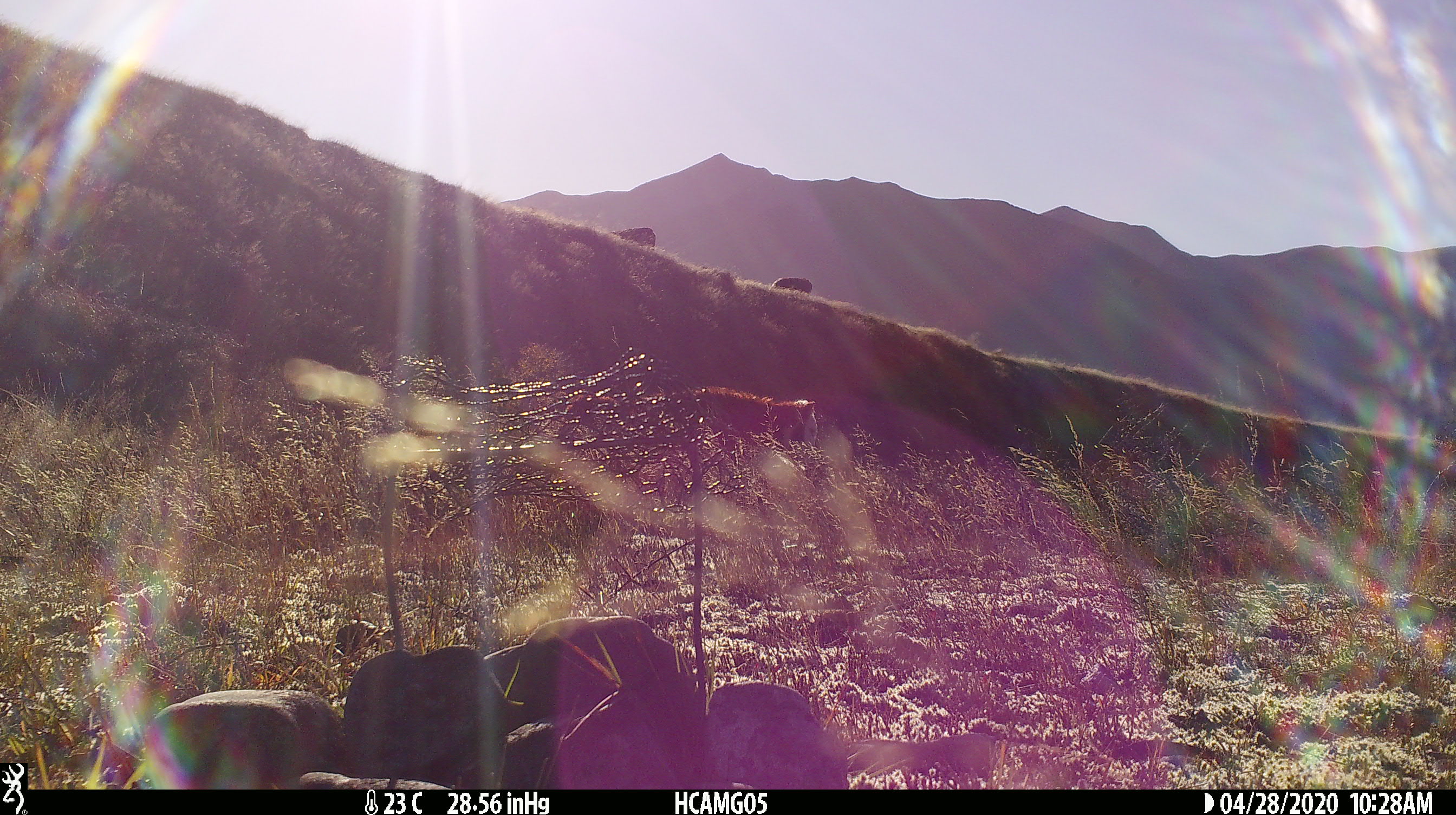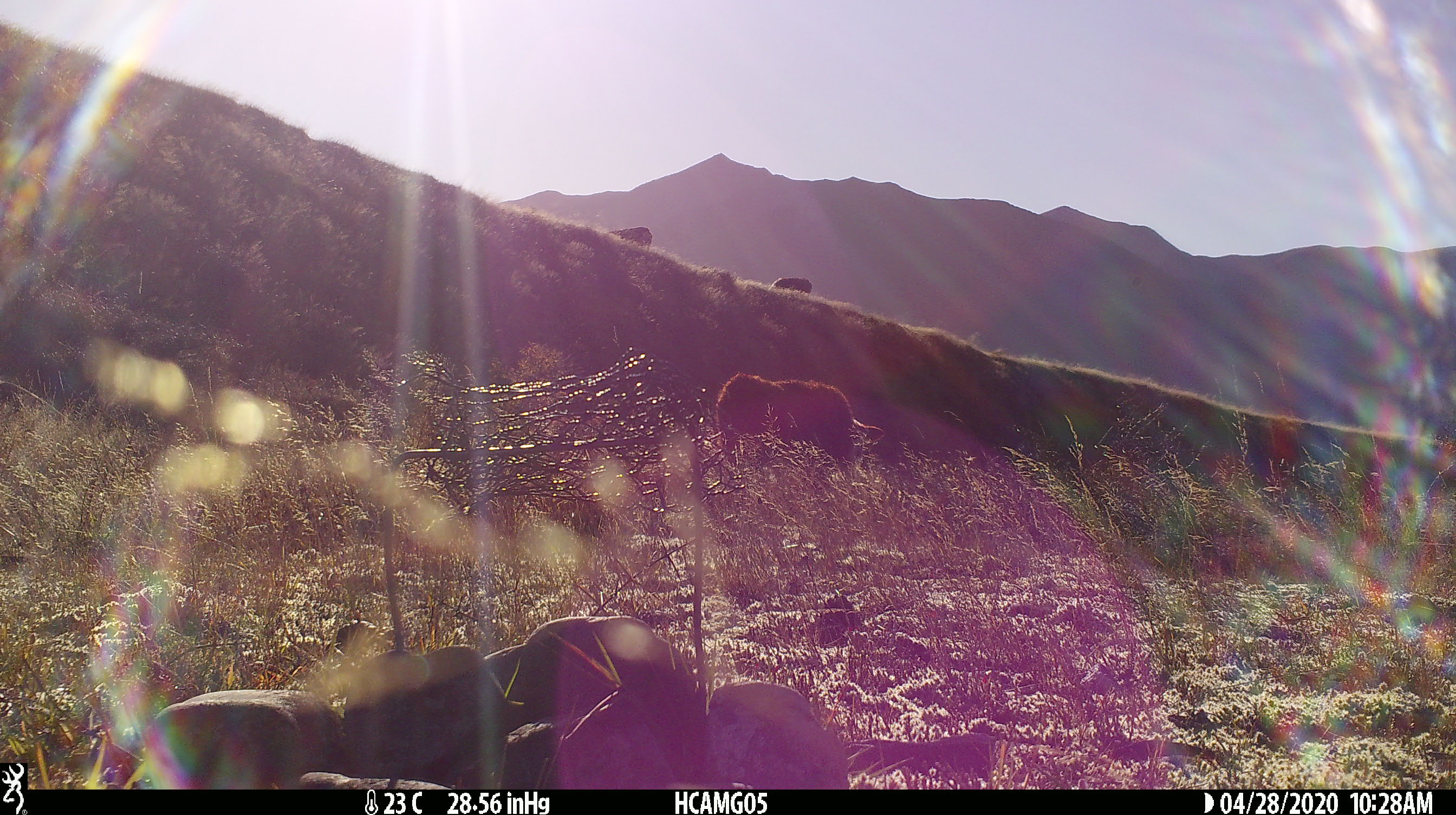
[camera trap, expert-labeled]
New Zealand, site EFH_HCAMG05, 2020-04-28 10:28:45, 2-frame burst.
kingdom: Animalia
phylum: Chordata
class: Mammalia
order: Artiodactyla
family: Bovidae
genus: Bos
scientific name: Bos taurus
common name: domestic cow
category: cow